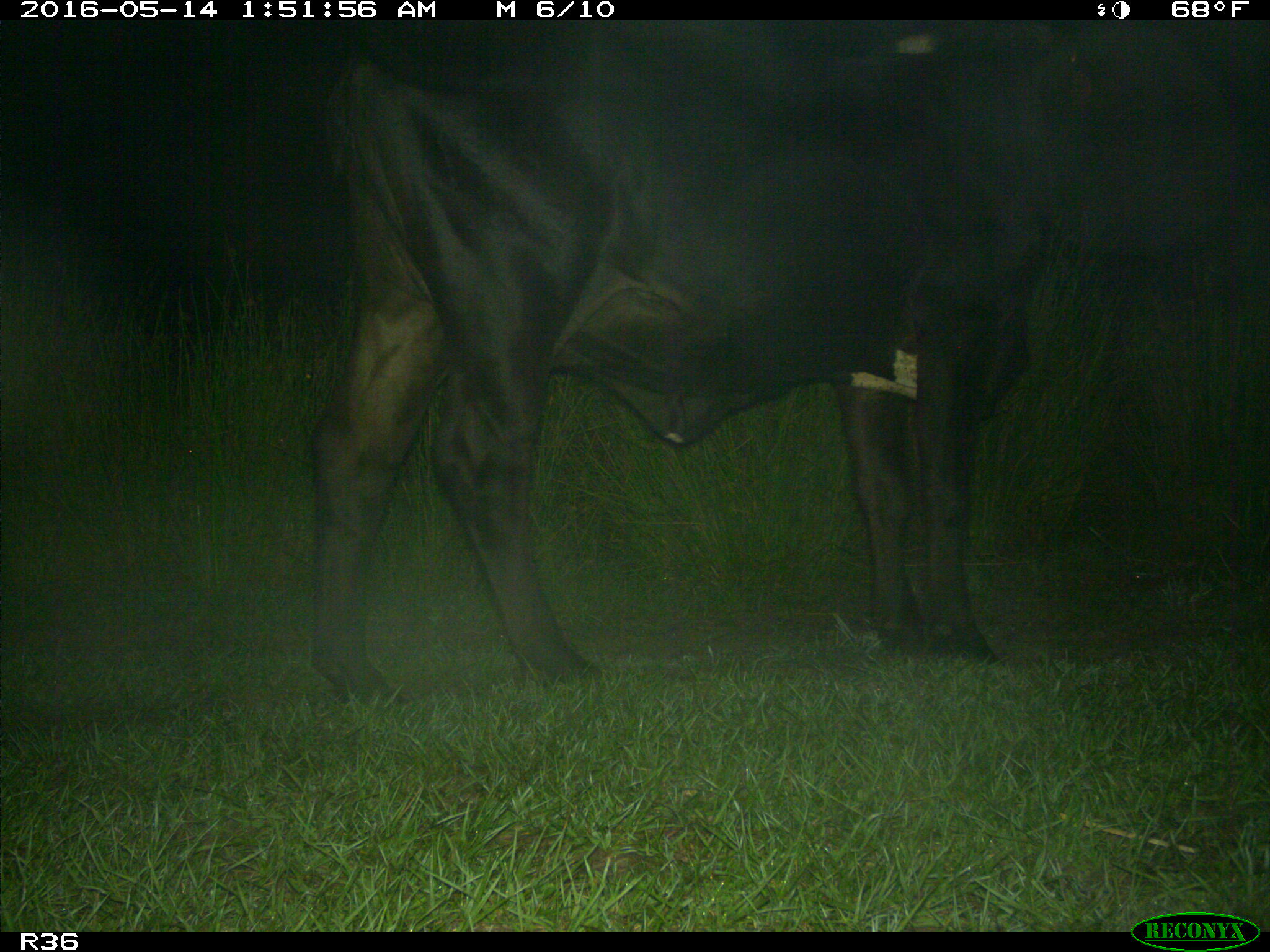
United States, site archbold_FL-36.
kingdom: Animalia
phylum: Chordata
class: Mammalia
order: Artiodactyla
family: Bovidae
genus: Bos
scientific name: Bos taurus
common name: domestic cow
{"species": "Bos taurus (domestic cow)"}